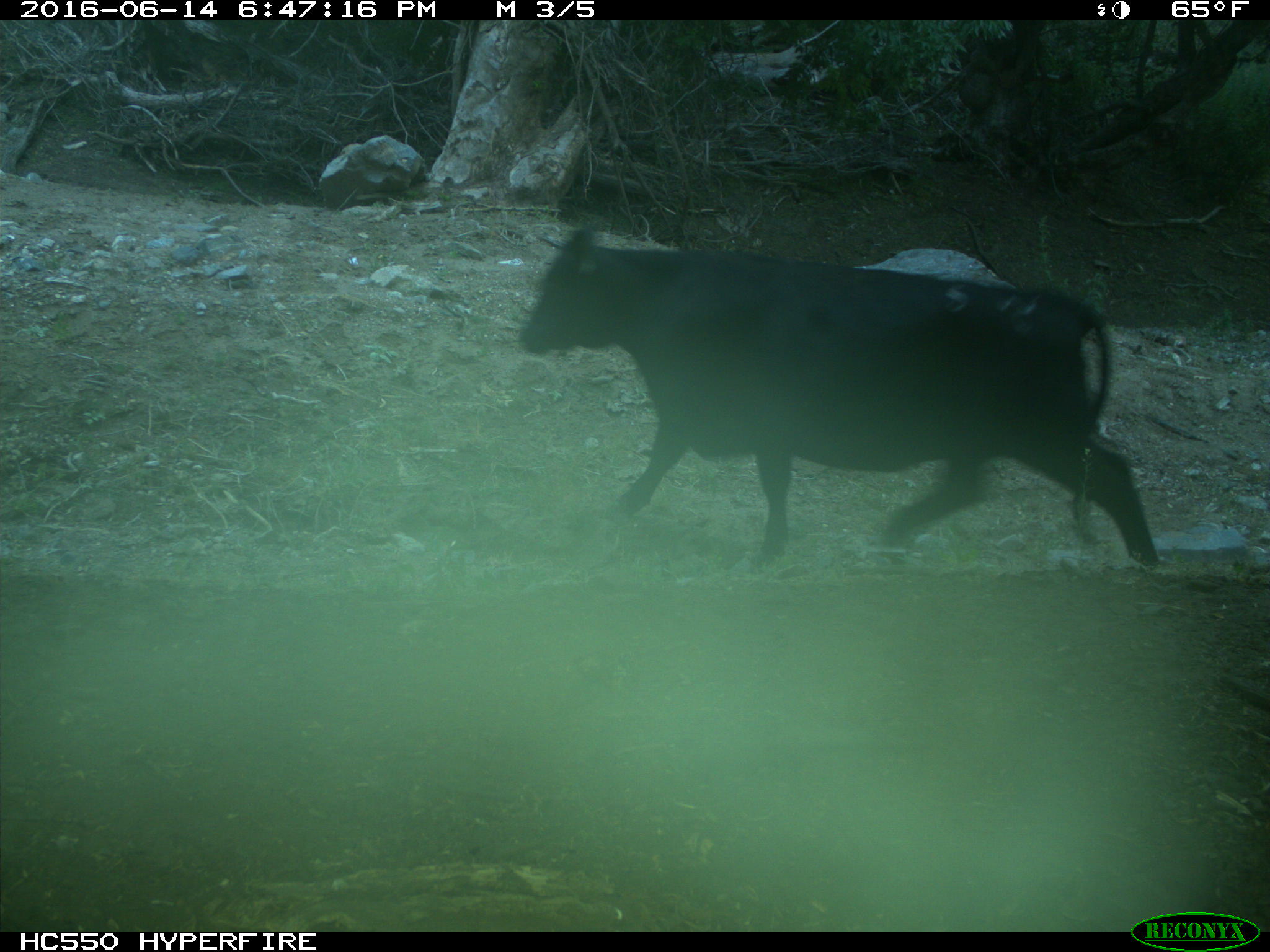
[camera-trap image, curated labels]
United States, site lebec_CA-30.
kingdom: Animalia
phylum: Chordata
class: Mammalia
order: Artiodactyla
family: Bovidae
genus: Bos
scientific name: Bos taurus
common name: domestic cow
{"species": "Bos taurus (domestic cow)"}